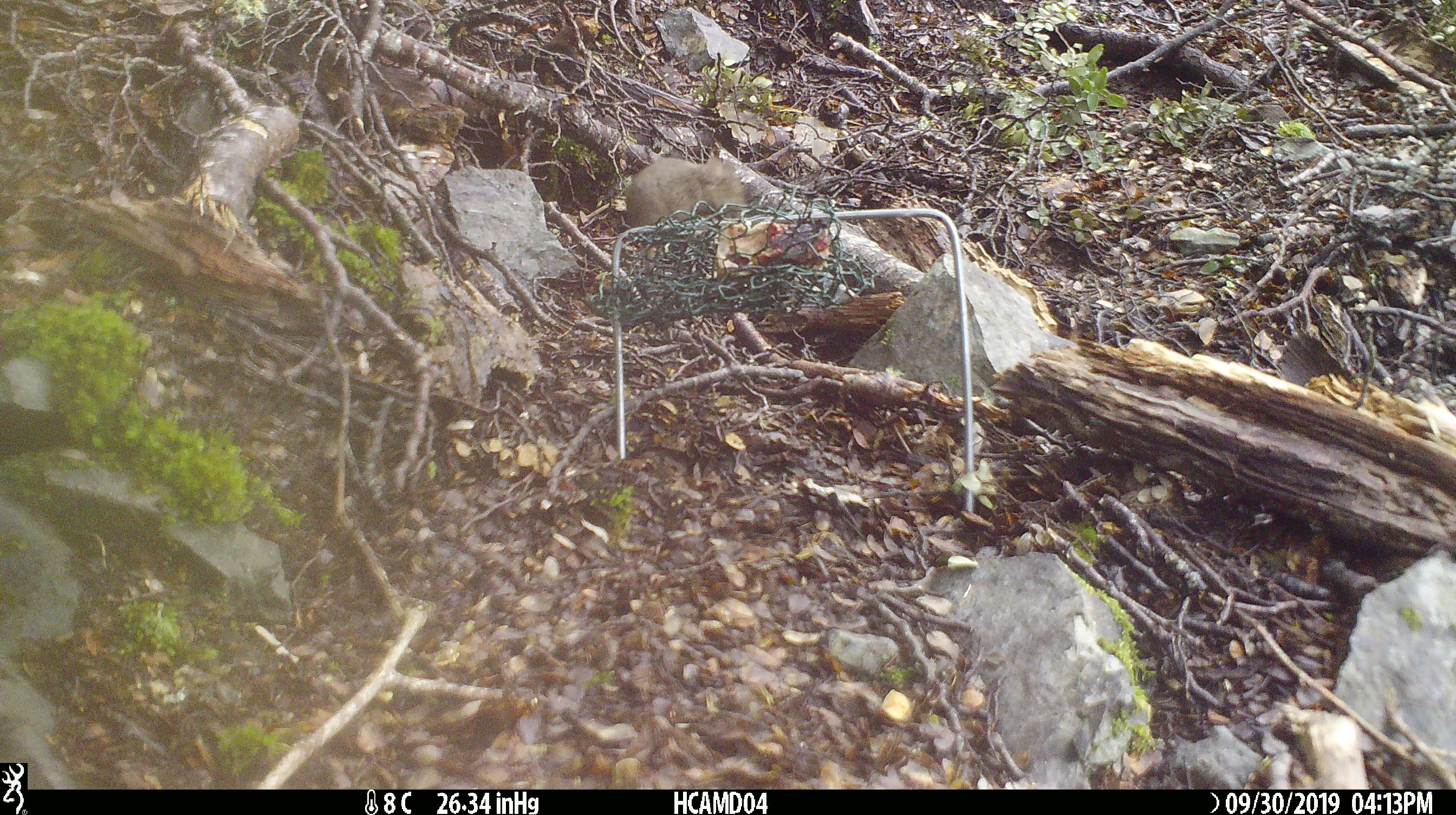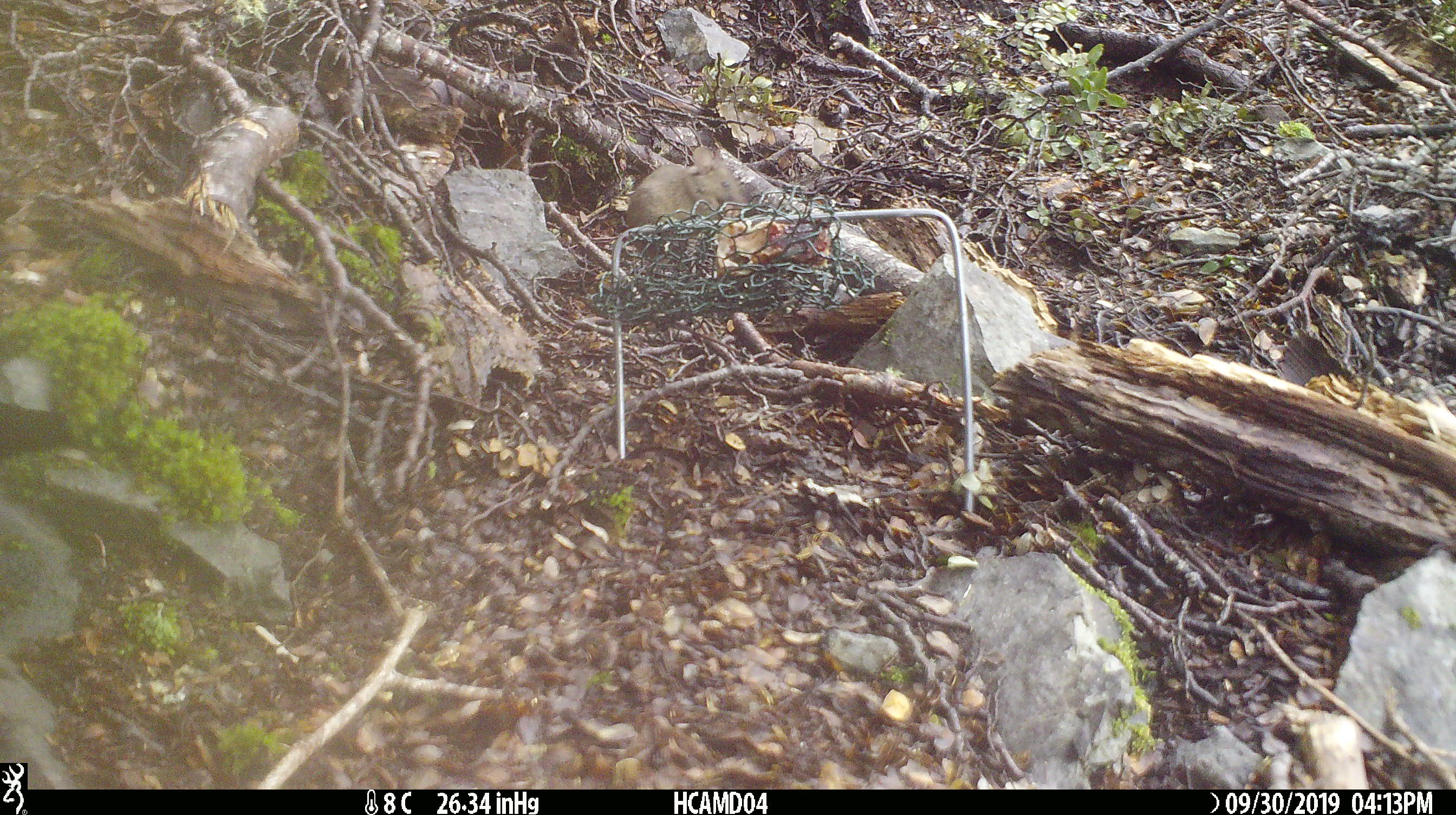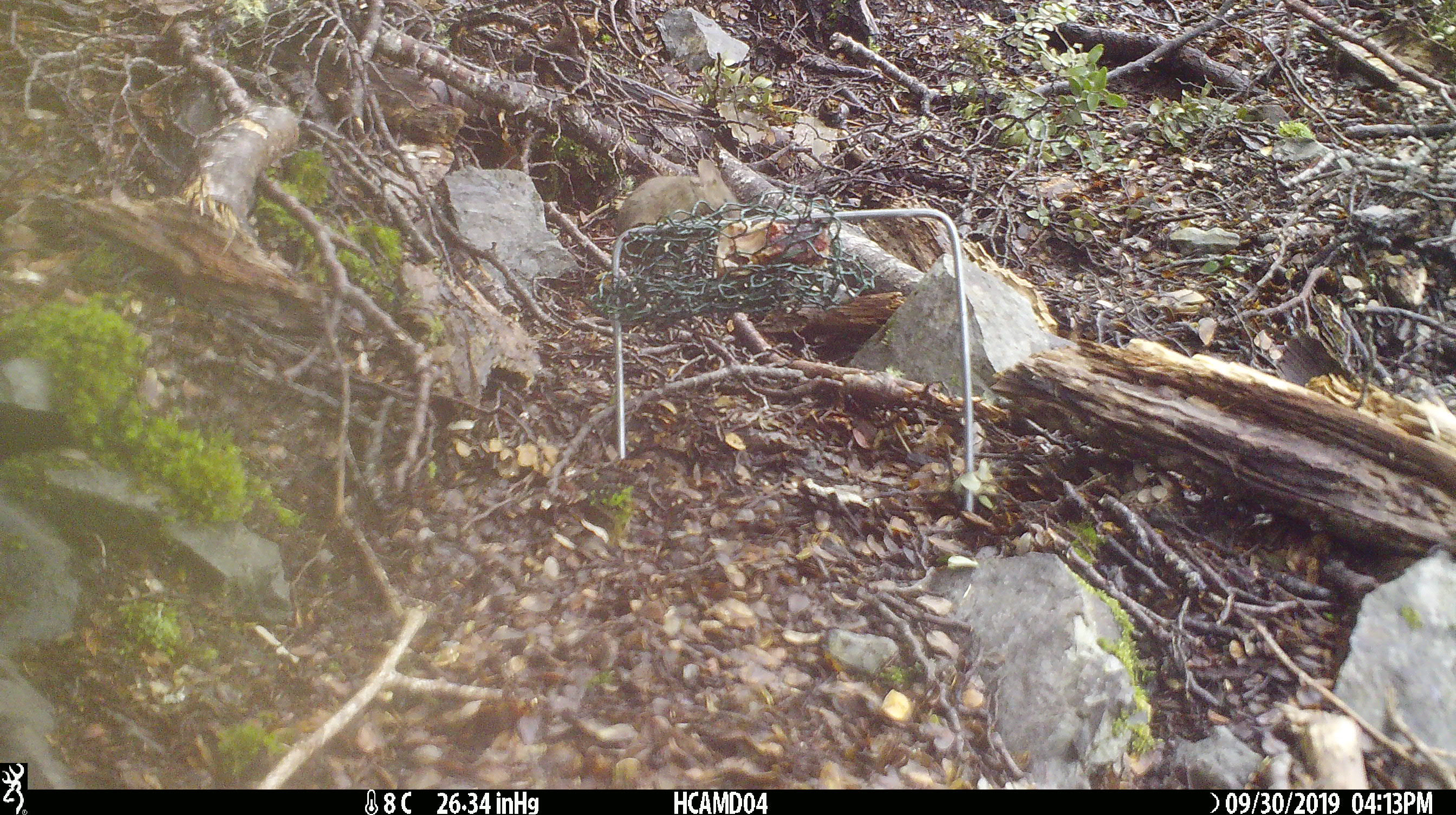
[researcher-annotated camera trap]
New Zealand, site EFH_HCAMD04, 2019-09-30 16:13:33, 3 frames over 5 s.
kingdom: Animalia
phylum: Chordata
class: Mammalia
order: Rodentia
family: Muridae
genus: Mus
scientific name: Mus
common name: mouse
Mouse (Mus).